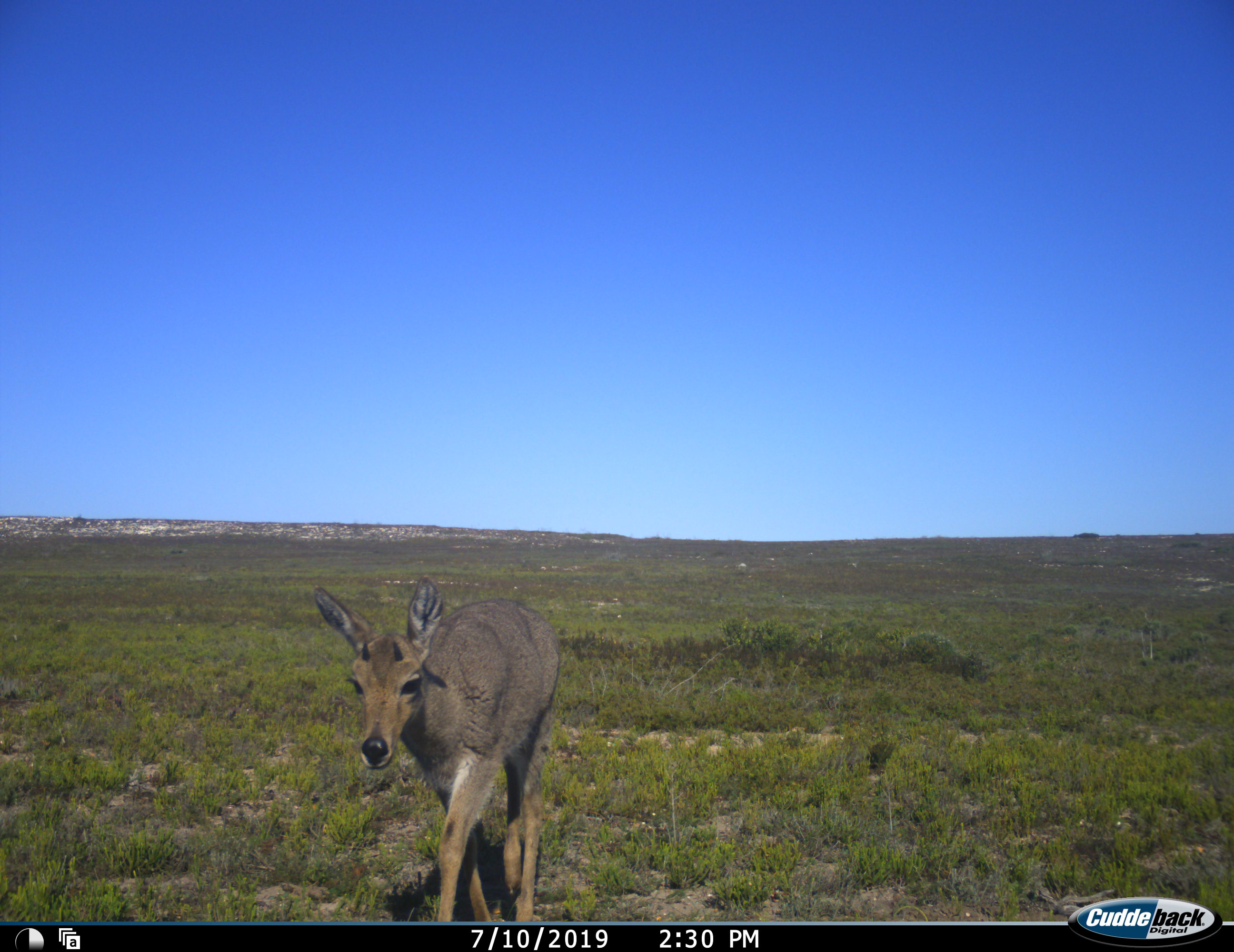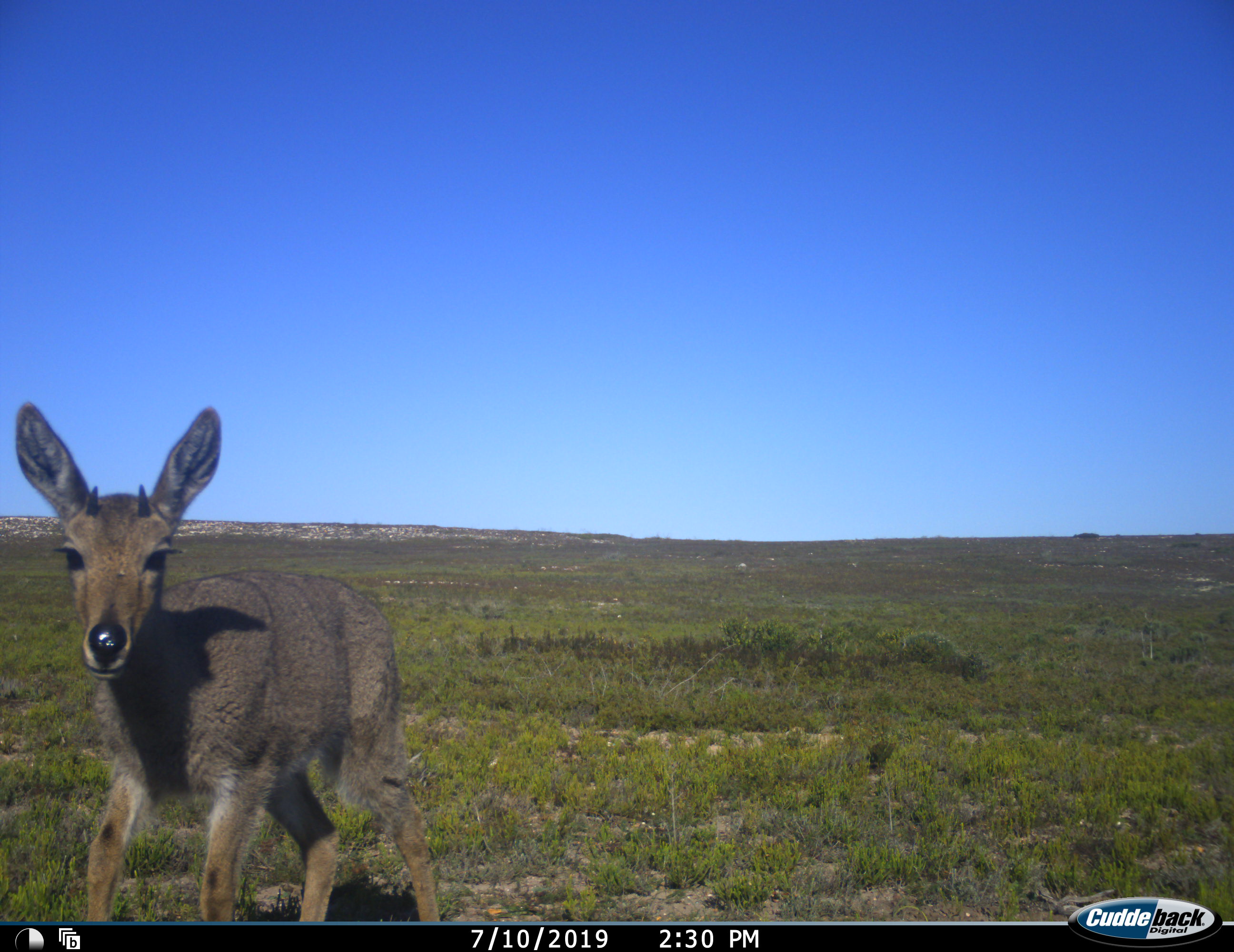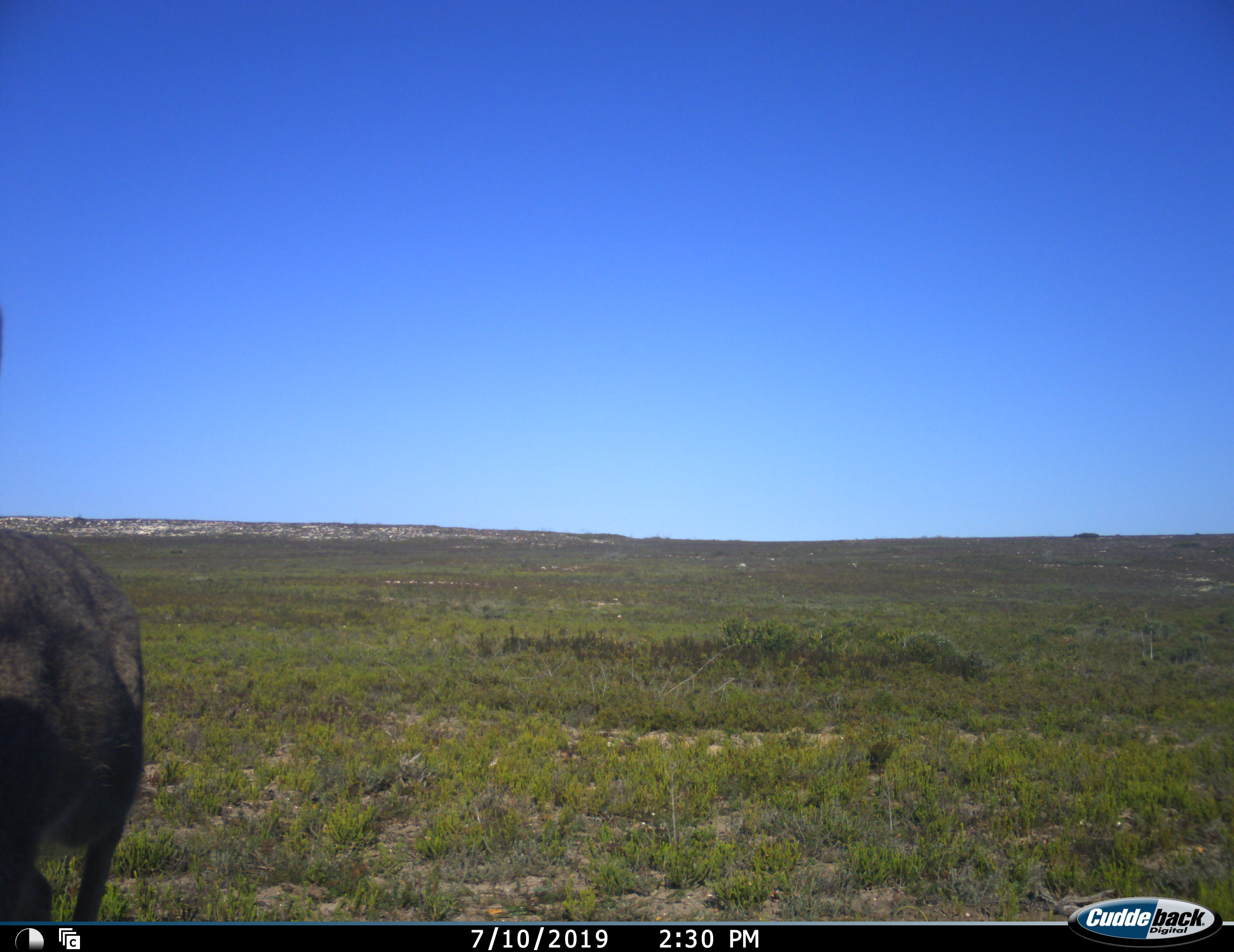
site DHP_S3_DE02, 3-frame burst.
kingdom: Animalia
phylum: Chordata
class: Mammalia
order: Artiodactyla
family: Bovidae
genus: Sylvicapra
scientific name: Sylvicapra grimmia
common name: common duiker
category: duikercommongrey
Duikercommongrey (common duiker) (Sylvicapra grimmia), count 1. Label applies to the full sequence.